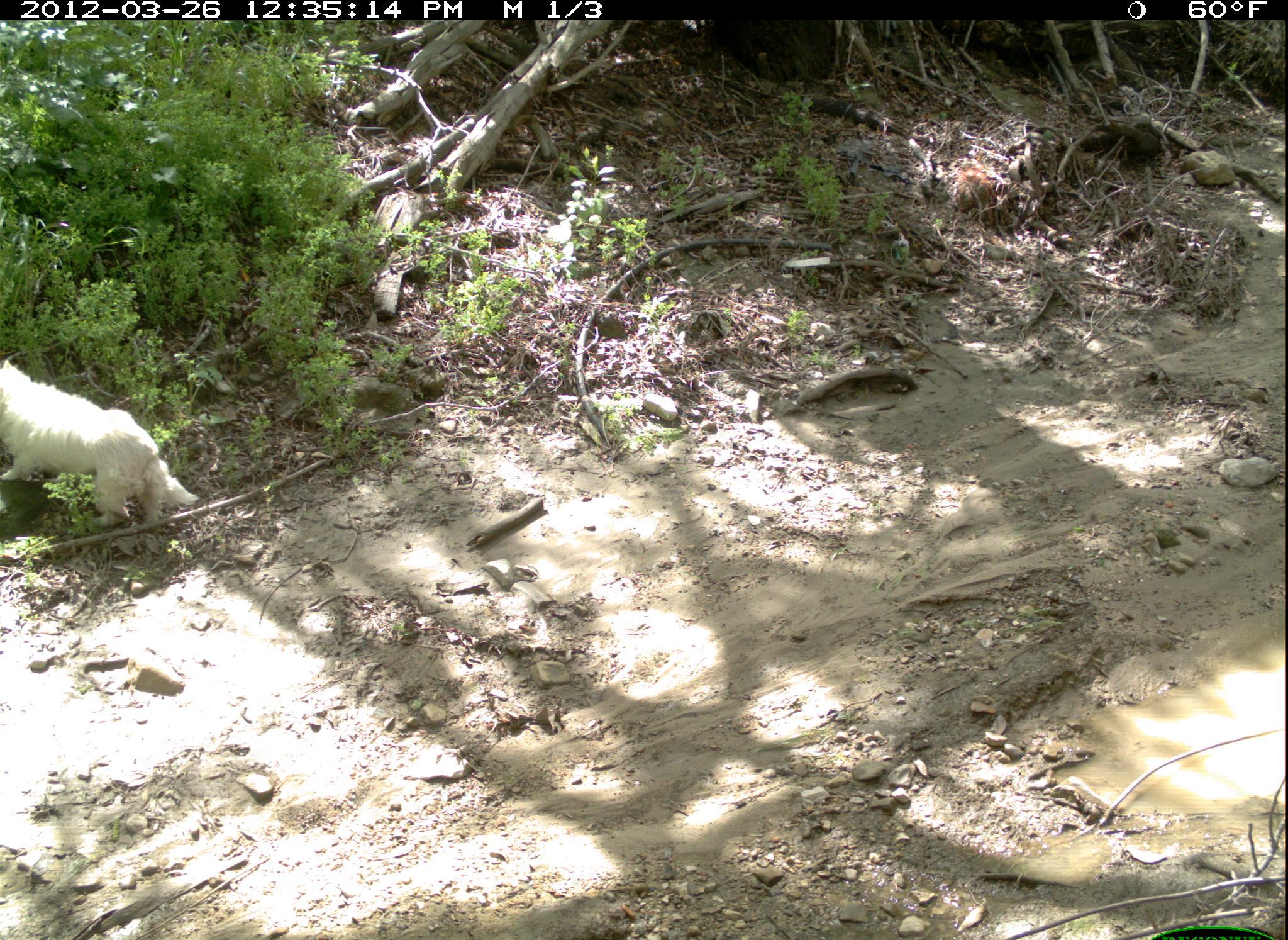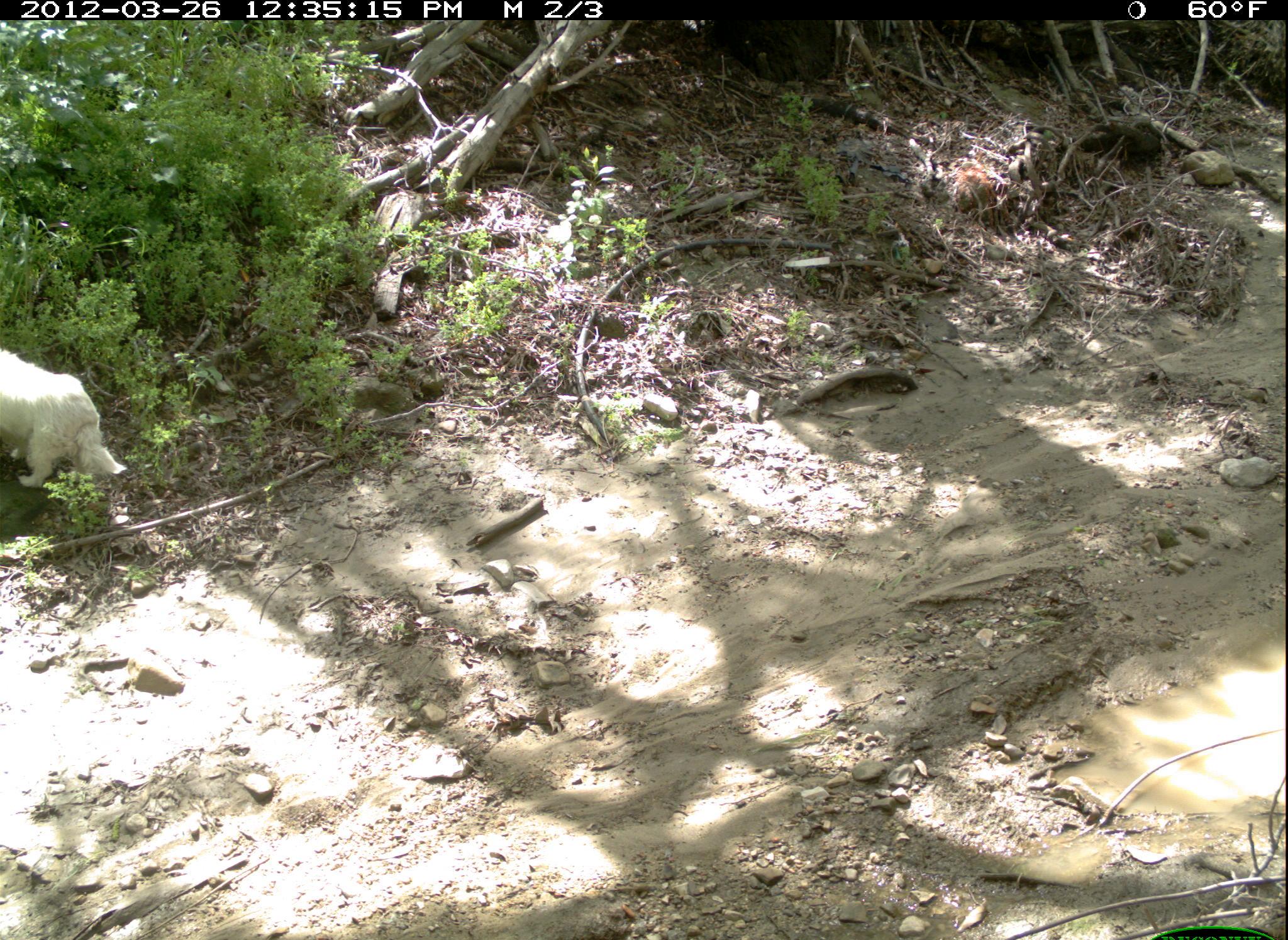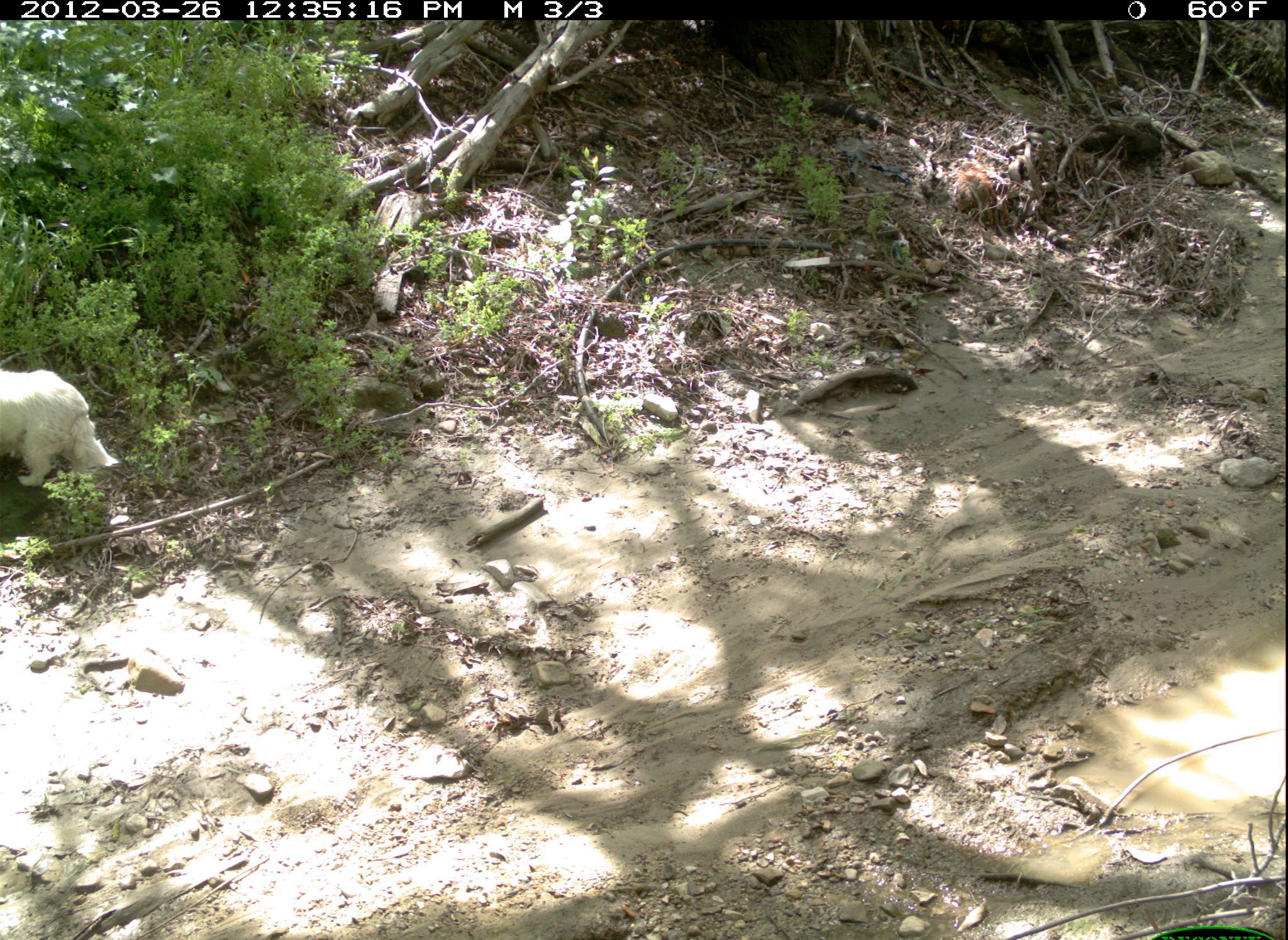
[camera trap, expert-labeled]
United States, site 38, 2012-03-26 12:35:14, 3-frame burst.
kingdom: Animalia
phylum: Chordata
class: Mammalia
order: Carnivora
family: Canidae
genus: Canis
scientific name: Canis familiaris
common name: domestic dog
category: dog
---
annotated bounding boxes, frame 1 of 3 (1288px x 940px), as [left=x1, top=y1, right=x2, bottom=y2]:
dog: [left=0, top=337, right=204, bottom=546]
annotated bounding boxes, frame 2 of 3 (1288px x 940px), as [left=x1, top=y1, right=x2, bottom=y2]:
dog: [left=2, top=341, right=132, bottom=494]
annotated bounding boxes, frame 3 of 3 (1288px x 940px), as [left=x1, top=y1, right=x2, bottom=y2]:
dog: [left=2, top=348, right=132, bottom=507]